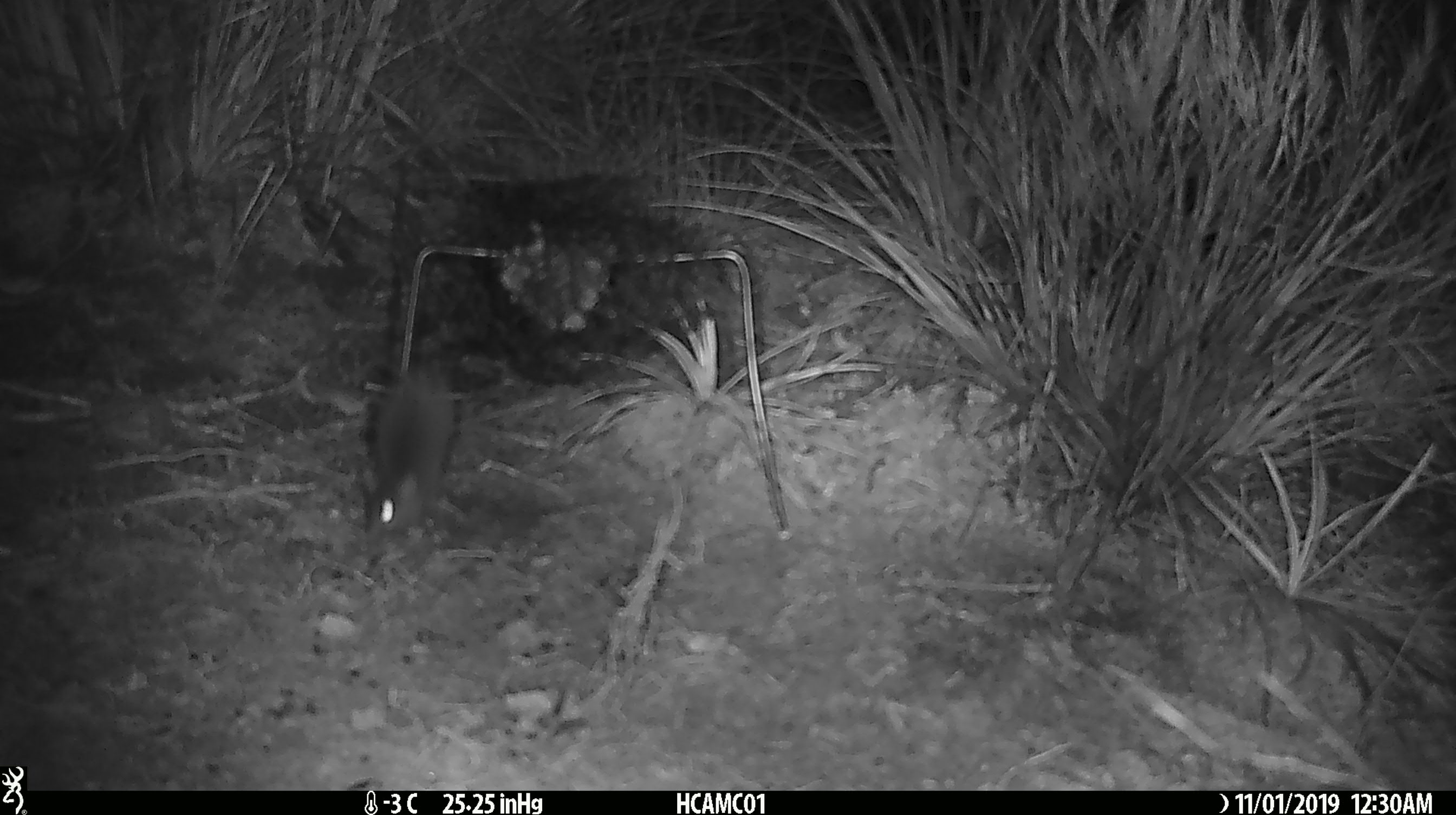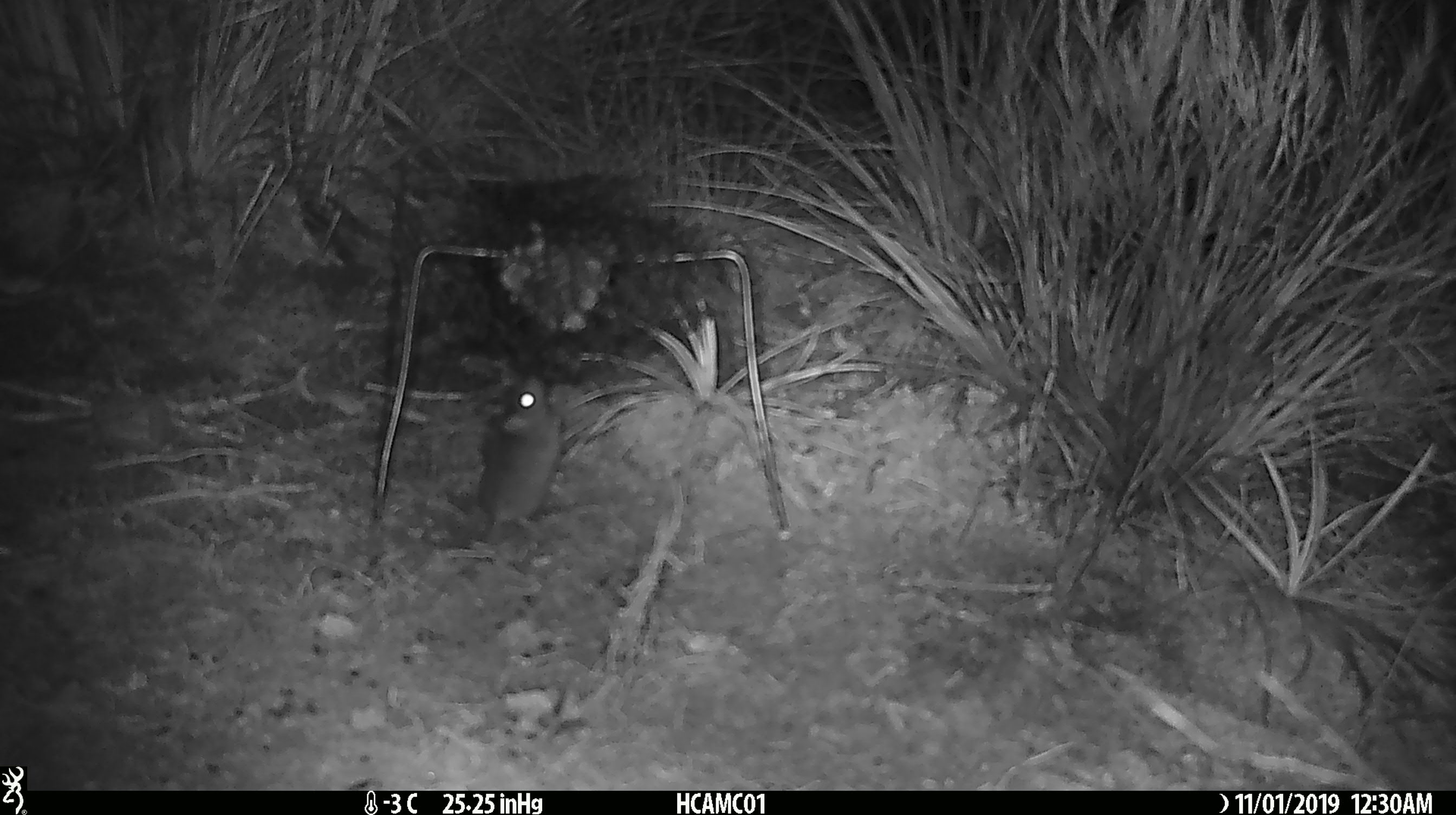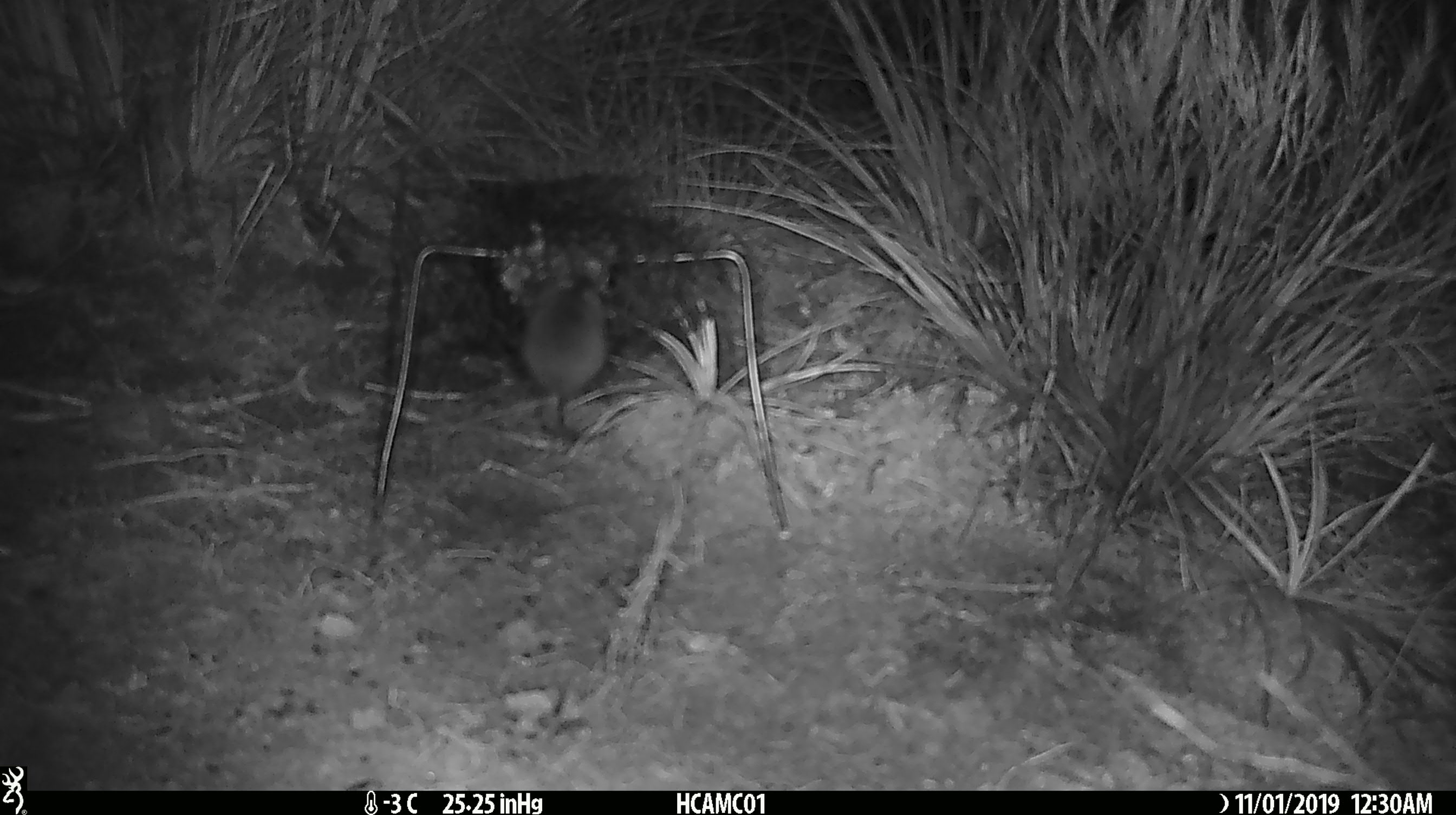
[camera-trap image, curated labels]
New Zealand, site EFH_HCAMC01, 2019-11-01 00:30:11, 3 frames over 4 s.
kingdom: Animalia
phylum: Chordata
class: Mammalia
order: Rodentia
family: Muridae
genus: Mus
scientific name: Mus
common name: mouse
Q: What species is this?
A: Mouse (Mus).